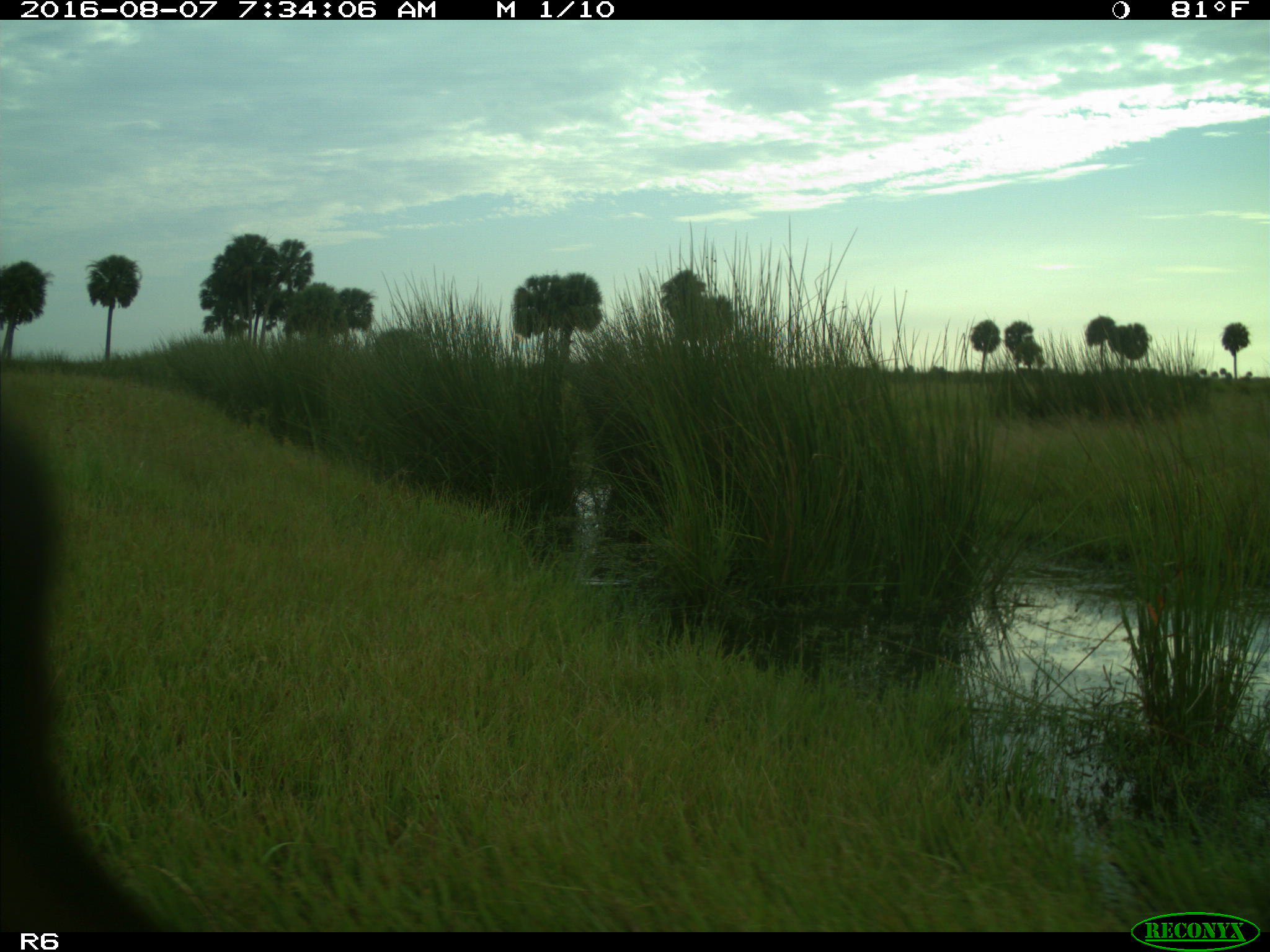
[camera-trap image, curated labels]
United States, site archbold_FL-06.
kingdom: Animalia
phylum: Chordata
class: Mammalia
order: Artiodactyla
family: Bovidae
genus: Bos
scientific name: Bos taurus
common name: domestic cow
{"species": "Bos taurus (domestic cow)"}